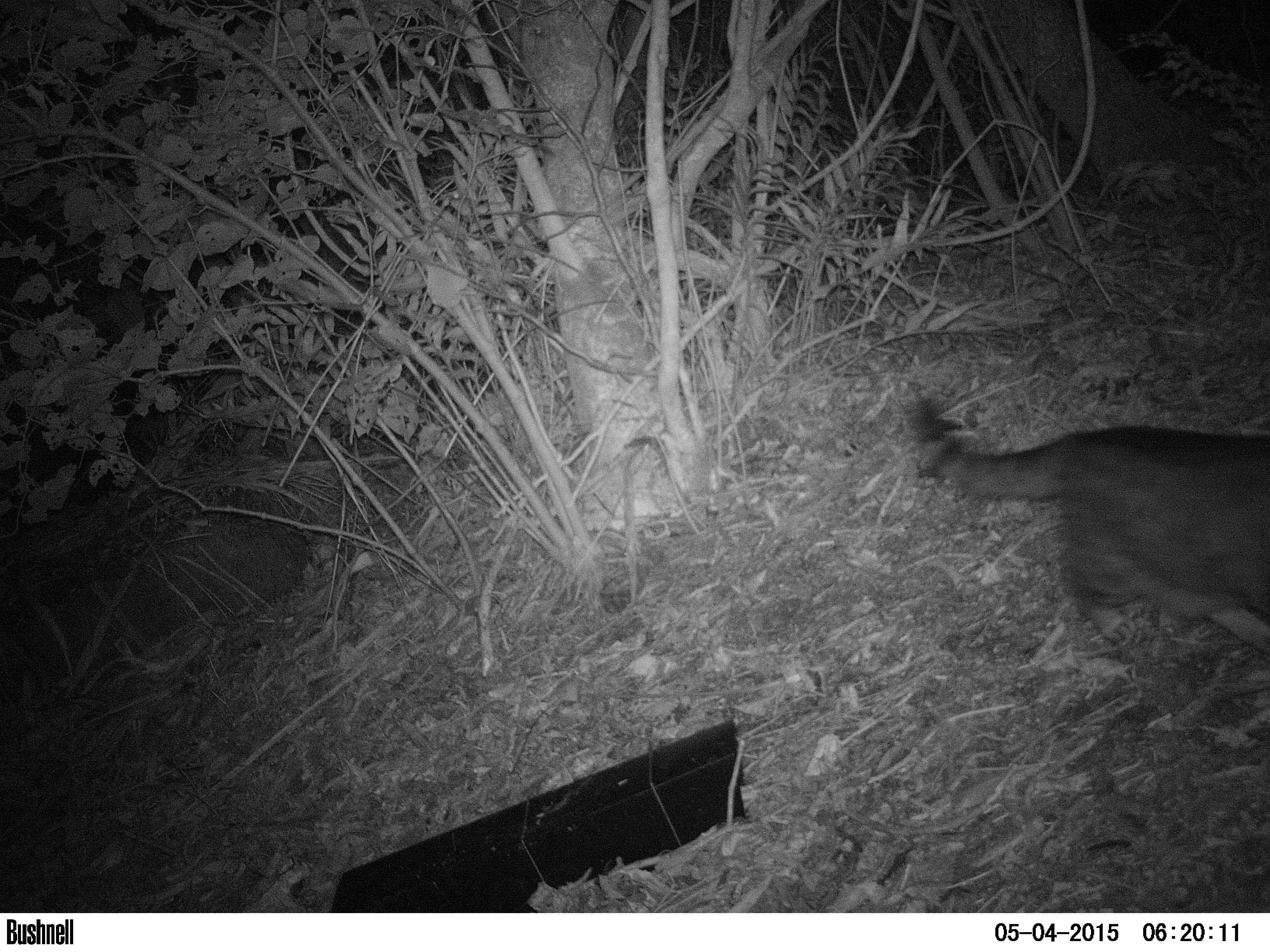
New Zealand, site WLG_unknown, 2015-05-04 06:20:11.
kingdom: Animalia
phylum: Chordata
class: Mammalia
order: Carnivora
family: Felidae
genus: Felis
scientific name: Felis catus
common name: domestic cat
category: cat